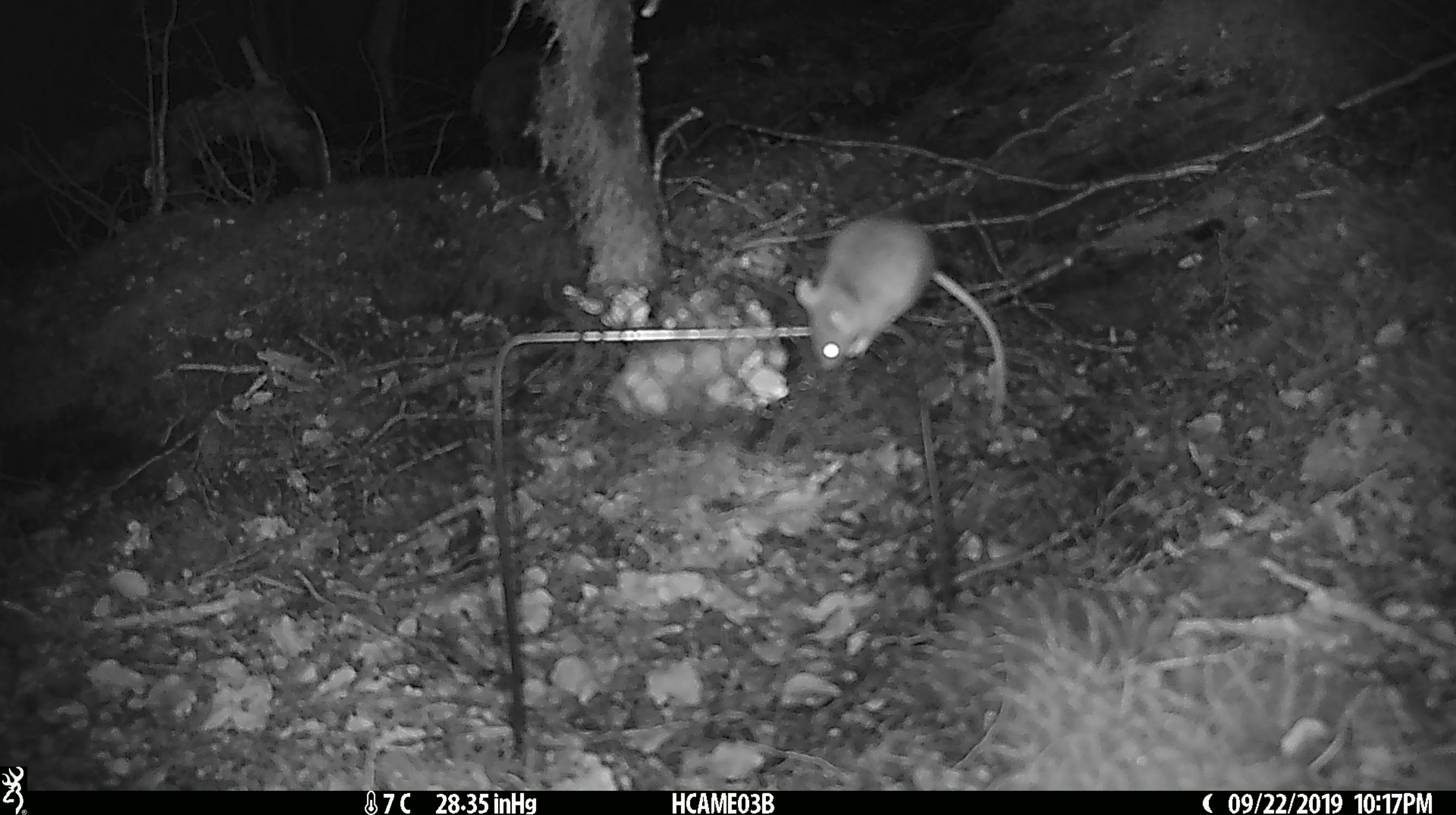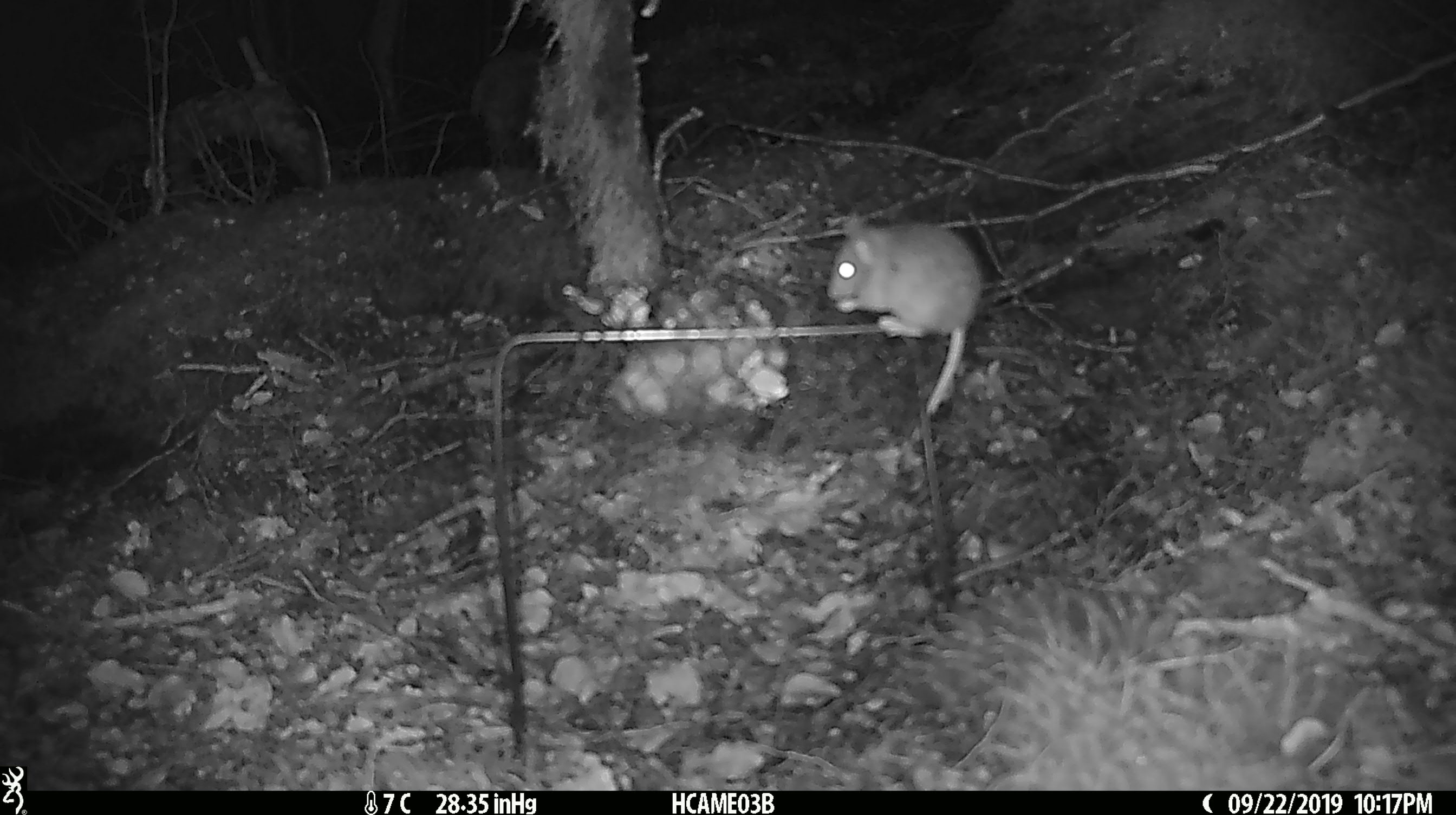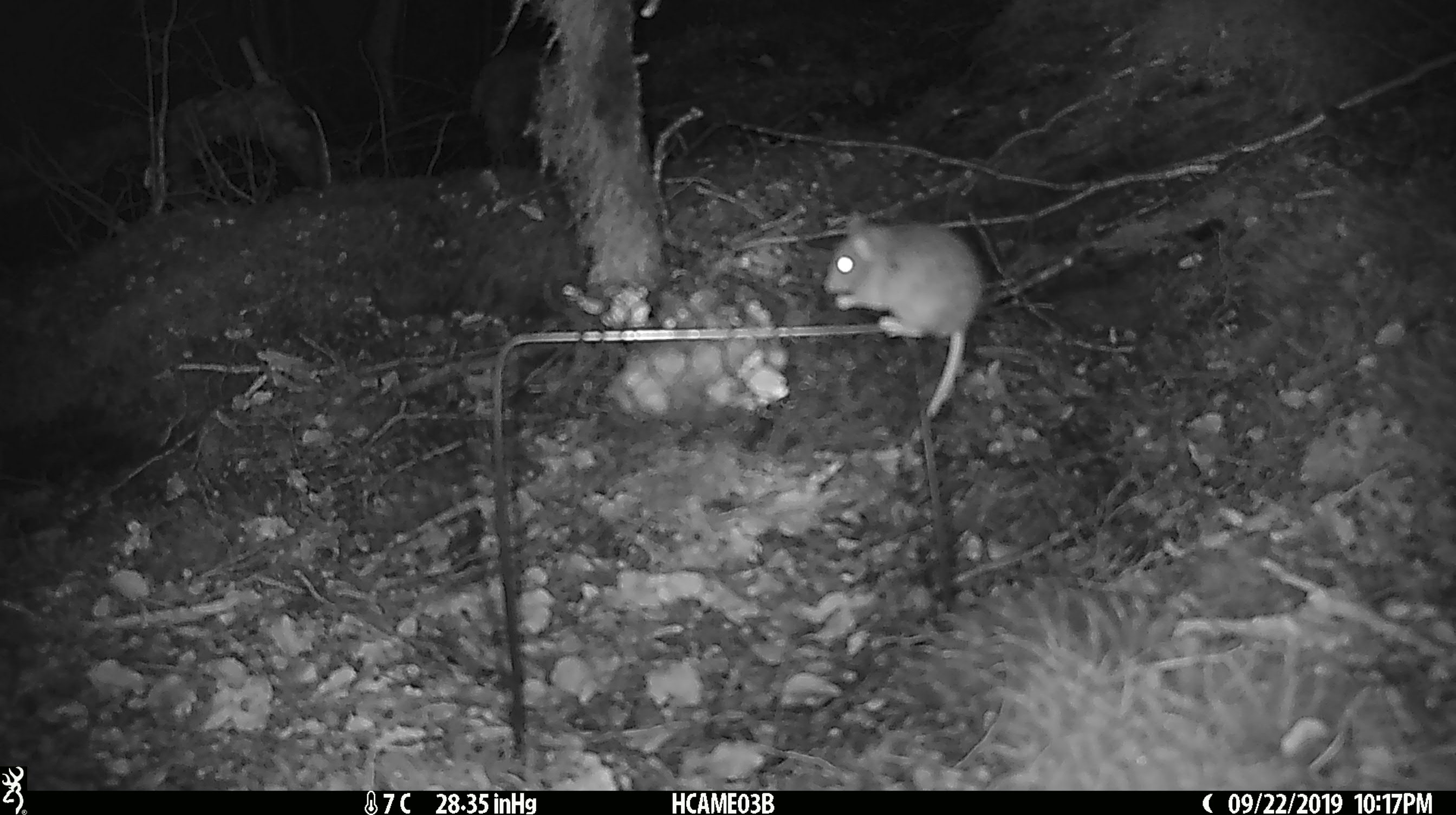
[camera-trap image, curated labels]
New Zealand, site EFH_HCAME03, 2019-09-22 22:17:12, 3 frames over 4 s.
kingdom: Animalia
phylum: Chordata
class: Mammalia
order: Rodentia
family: Muridae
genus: Mus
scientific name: Mus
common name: mouse